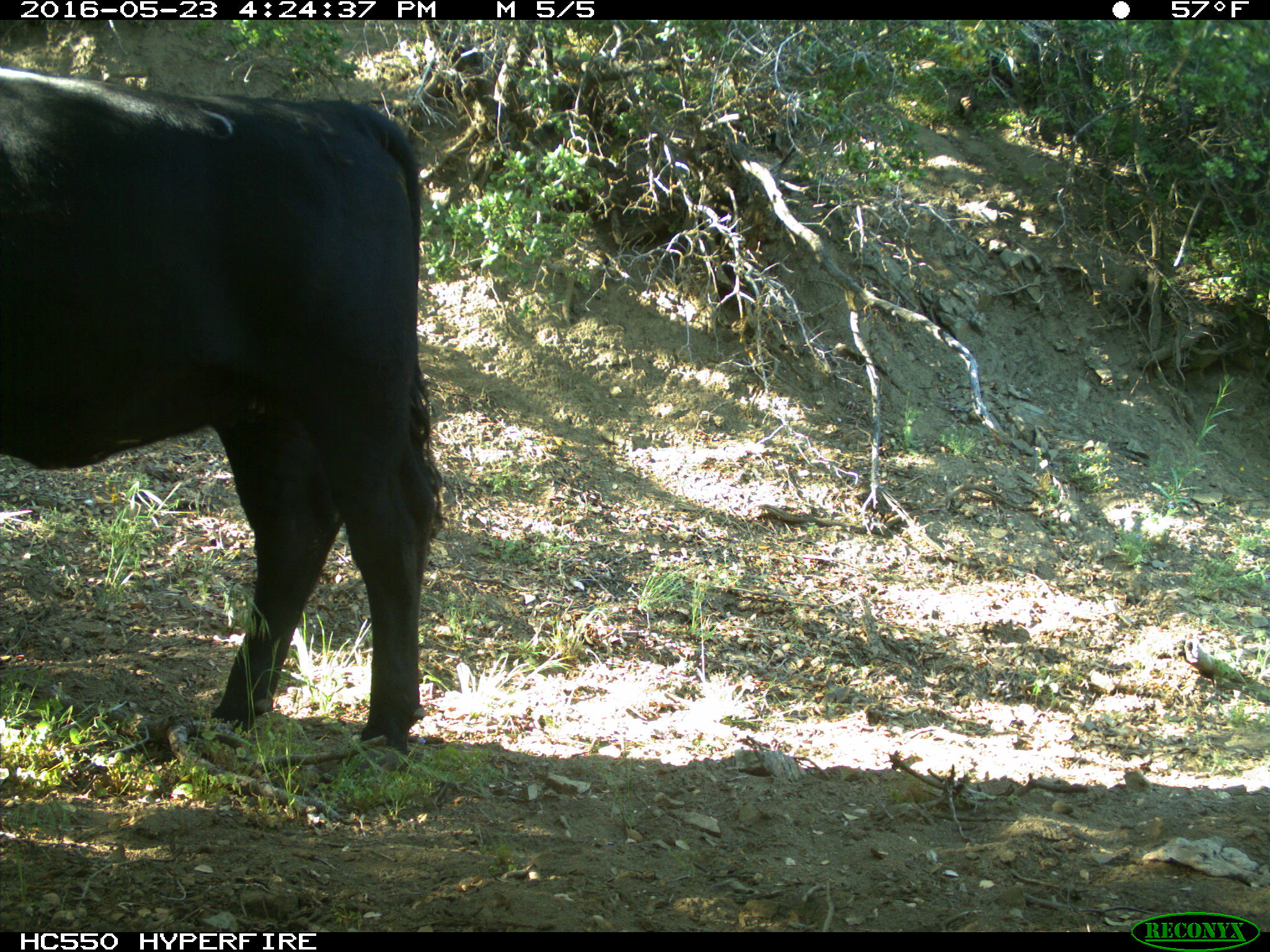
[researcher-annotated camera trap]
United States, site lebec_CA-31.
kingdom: Animalia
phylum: Chordata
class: Mammalia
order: Artiodactyla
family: Bovidae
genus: Bos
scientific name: Bos taurus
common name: domestic cow